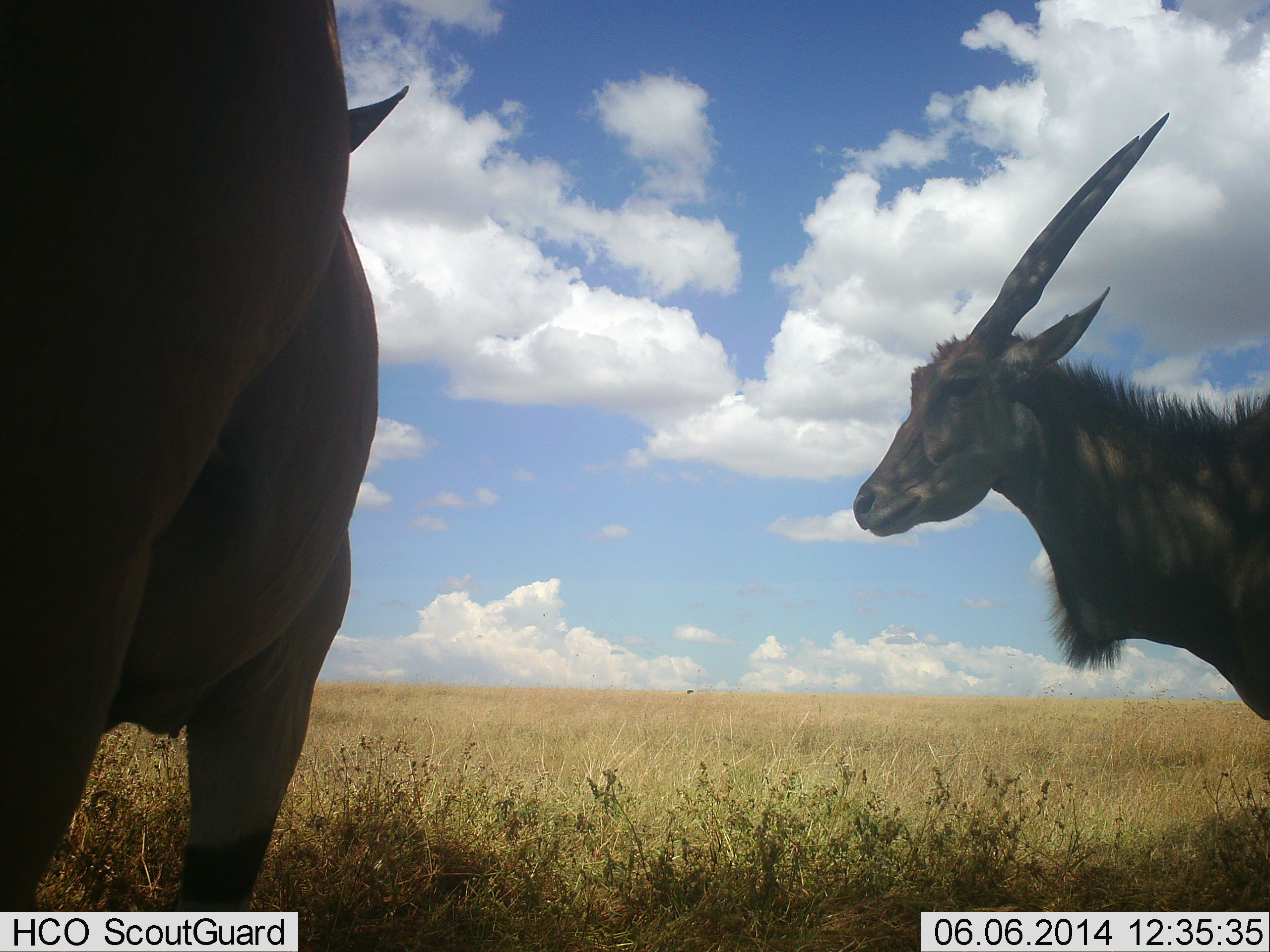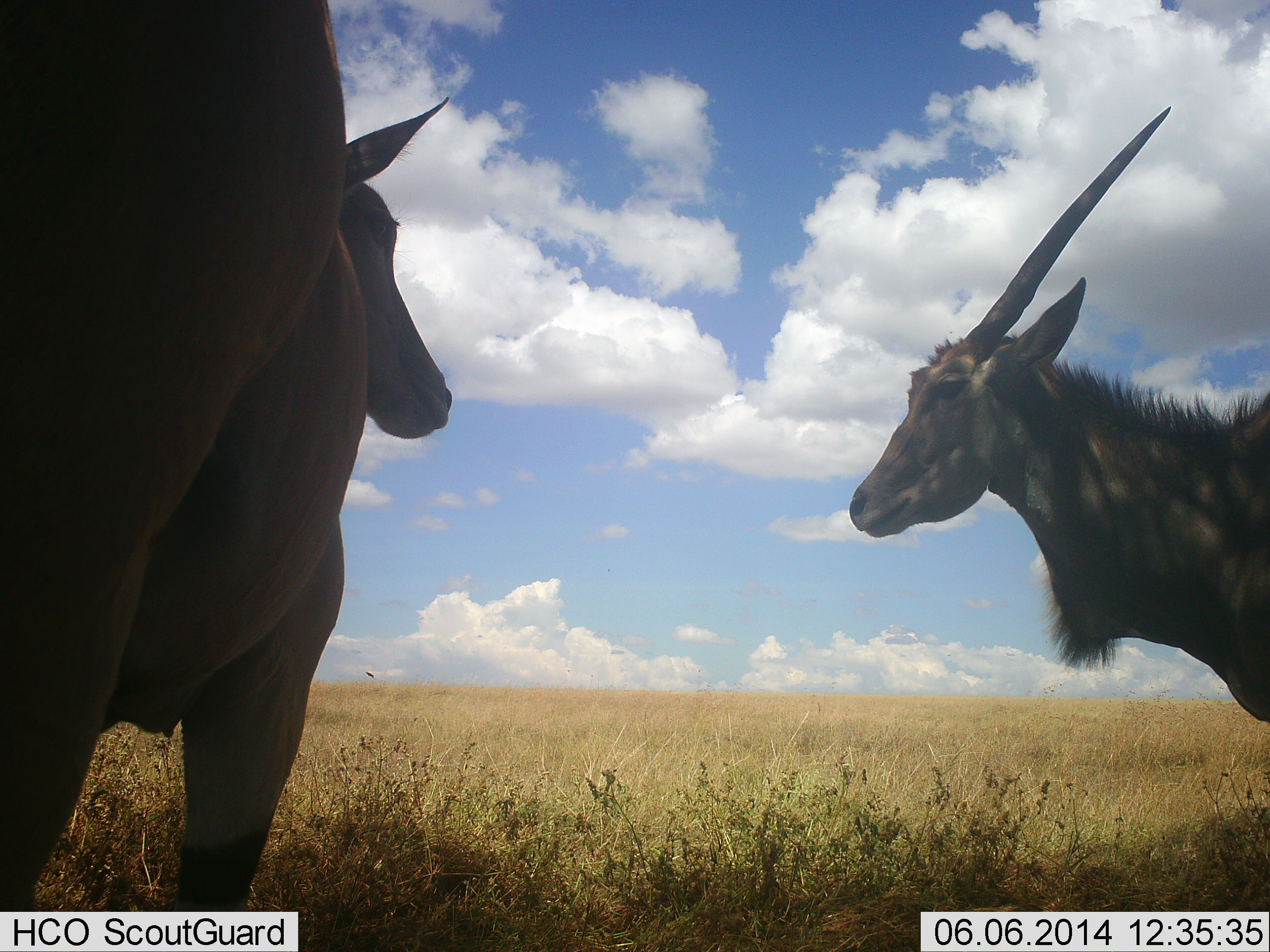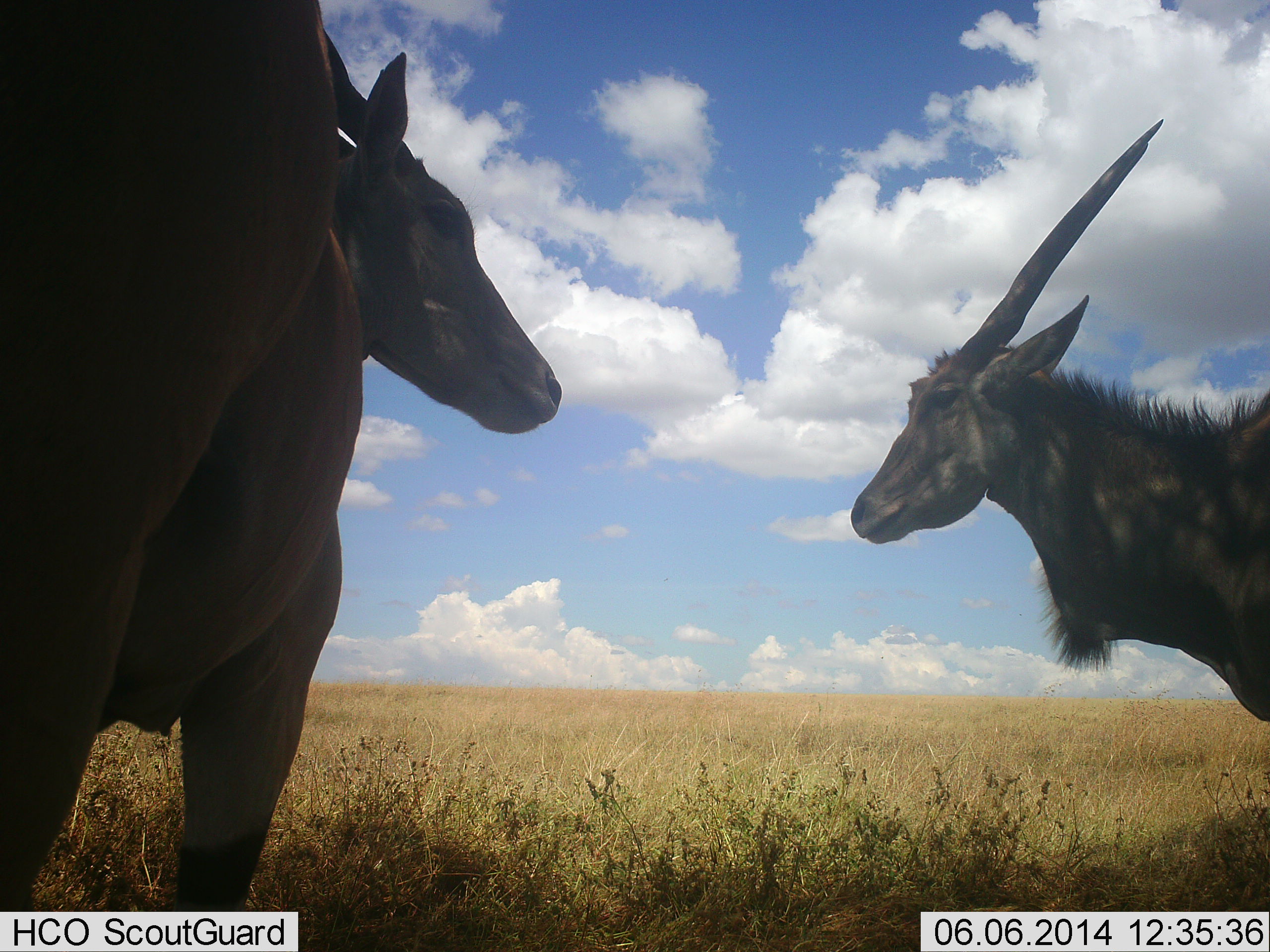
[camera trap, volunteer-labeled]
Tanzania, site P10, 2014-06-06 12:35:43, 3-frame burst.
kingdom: Animalia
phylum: Chordata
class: Mammalia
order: Artiodactyla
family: Bovidae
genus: Tragelaphus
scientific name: Tragelaphus oryx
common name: eland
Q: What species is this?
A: Eland (Tragelaphus oryx).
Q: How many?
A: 2.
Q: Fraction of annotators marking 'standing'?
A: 100%.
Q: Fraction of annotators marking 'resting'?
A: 0%.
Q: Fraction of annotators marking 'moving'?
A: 0%.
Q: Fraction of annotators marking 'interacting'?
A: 0%.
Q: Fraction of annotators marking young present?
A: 0%.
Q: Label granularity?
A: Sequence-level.